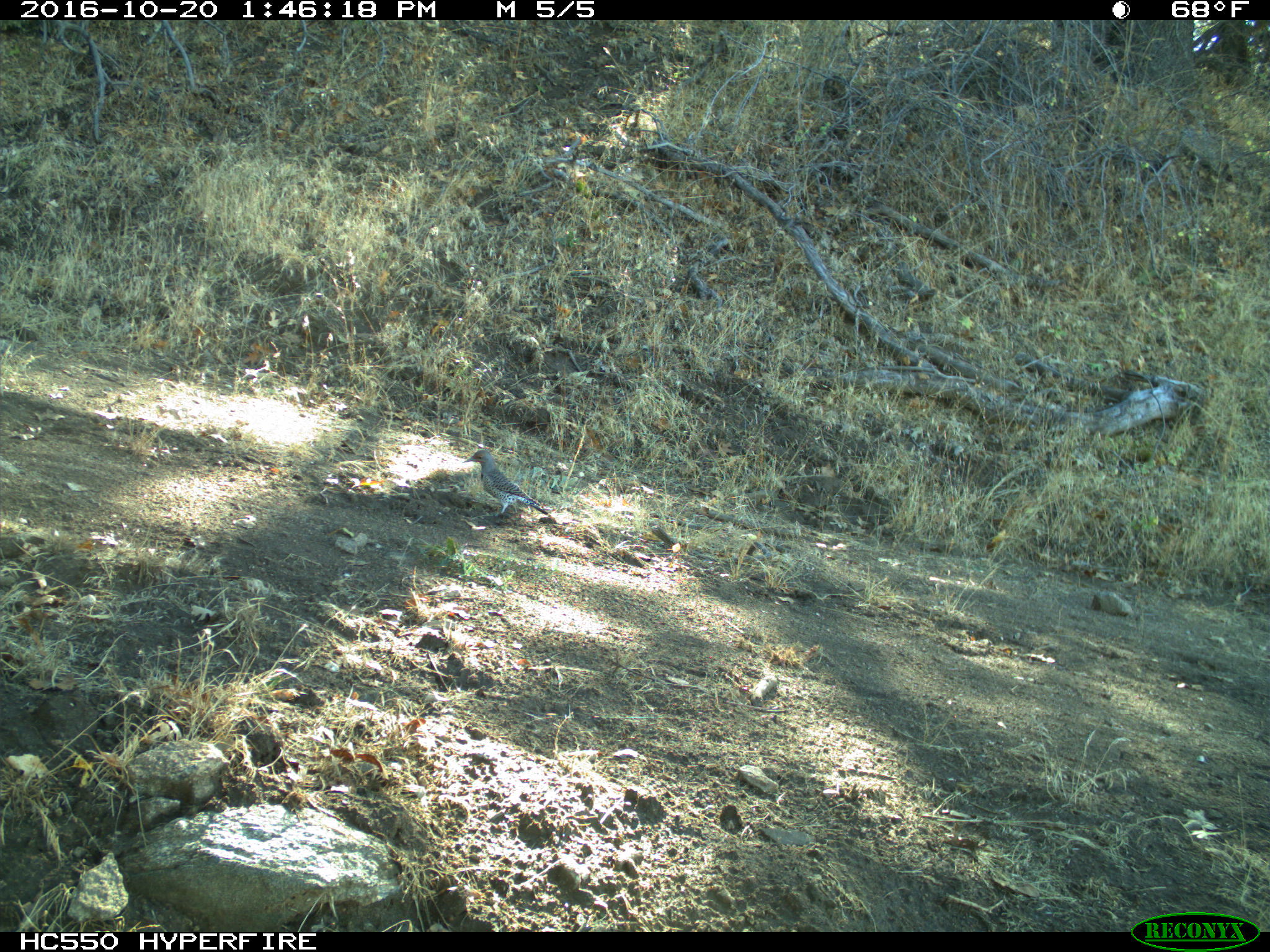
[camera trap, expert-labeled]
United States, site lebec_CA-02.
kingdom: Animalia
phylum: Chordata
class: Aves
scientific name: Aves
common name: birds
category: unidentified bird